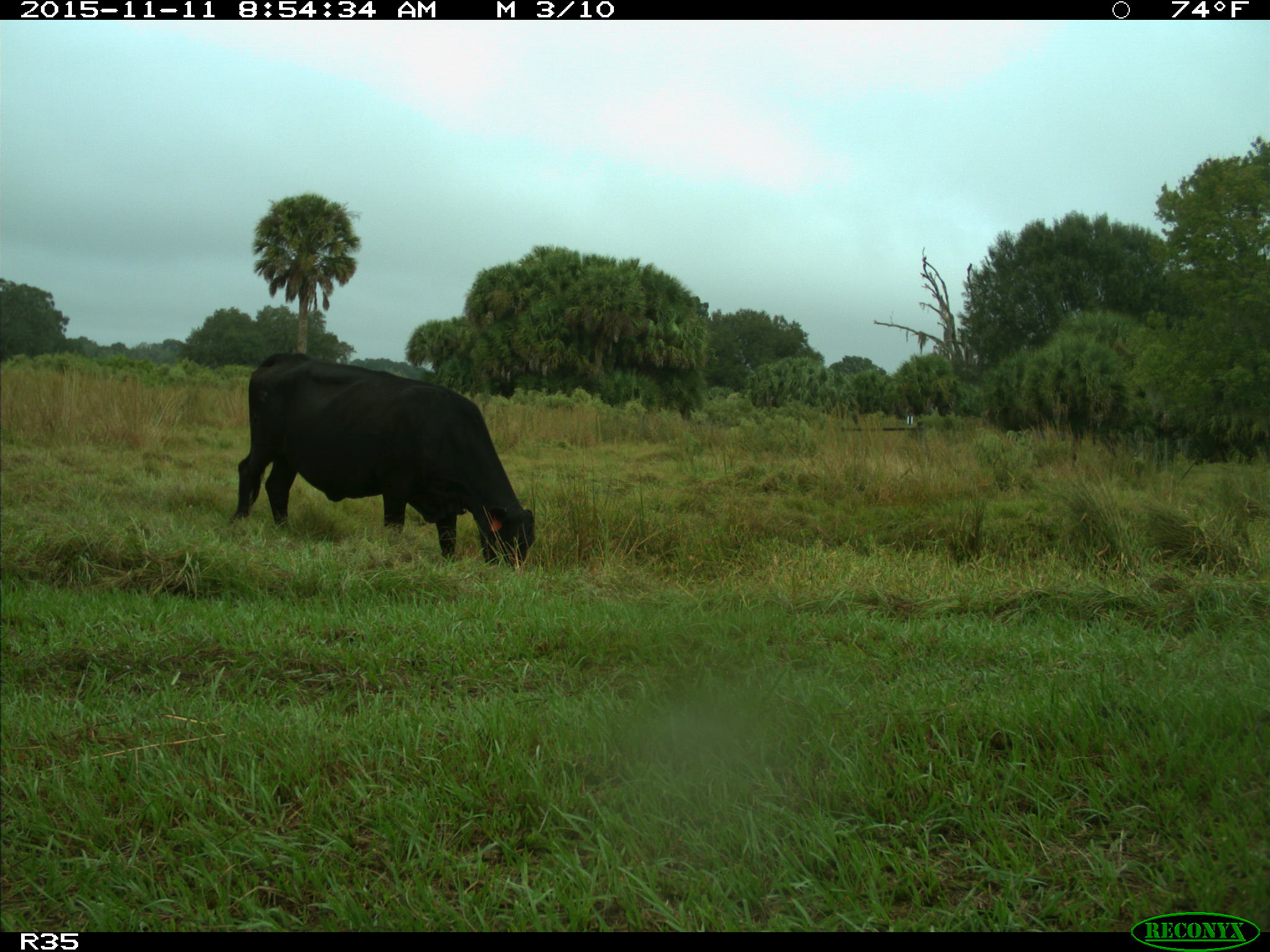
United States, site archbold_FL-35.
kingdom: Animalia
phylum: Chordata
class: Mammalia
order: Artiodactyla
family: Bovidae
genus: Bos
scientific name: Bos taurus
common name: domestic cow